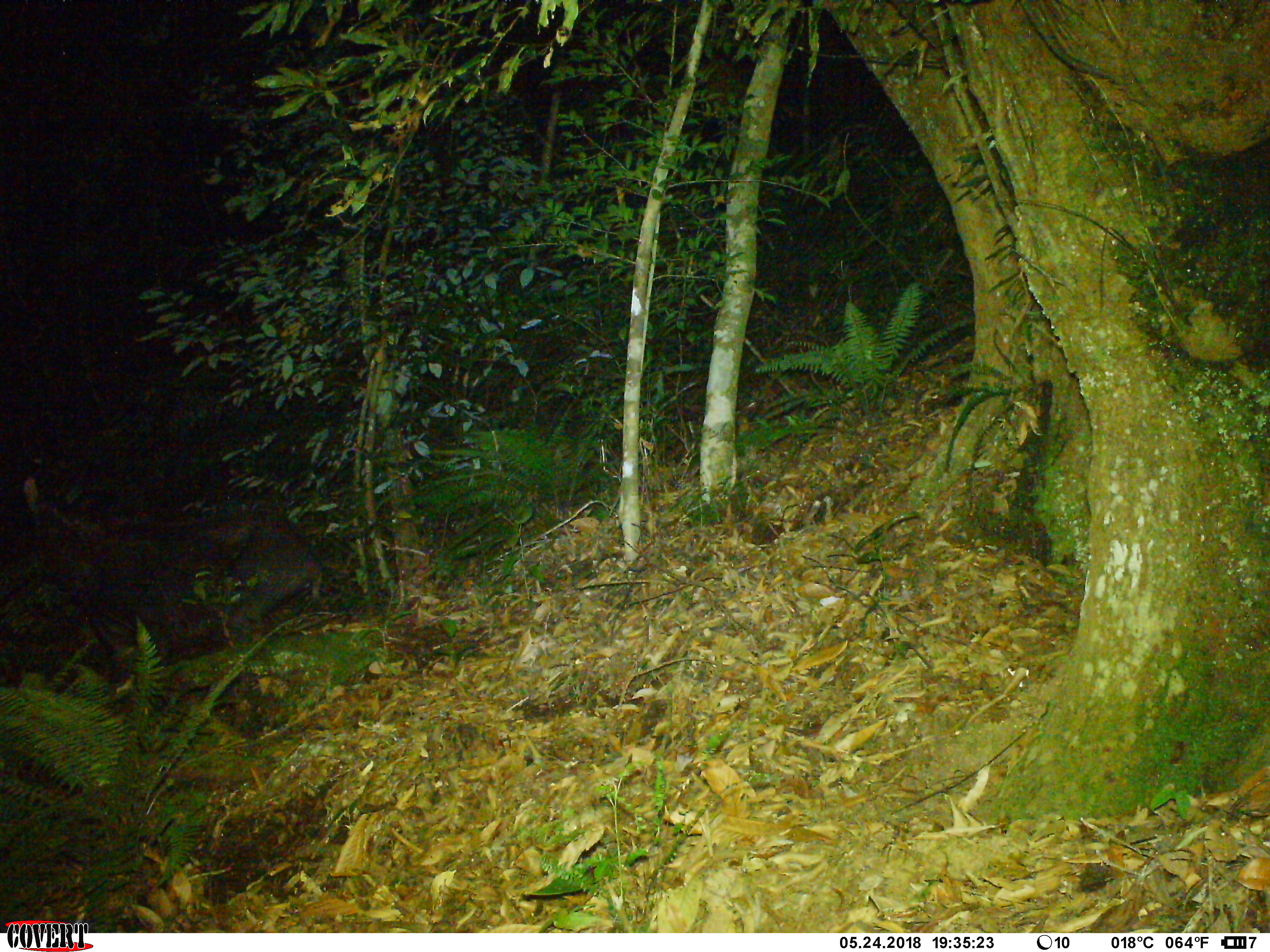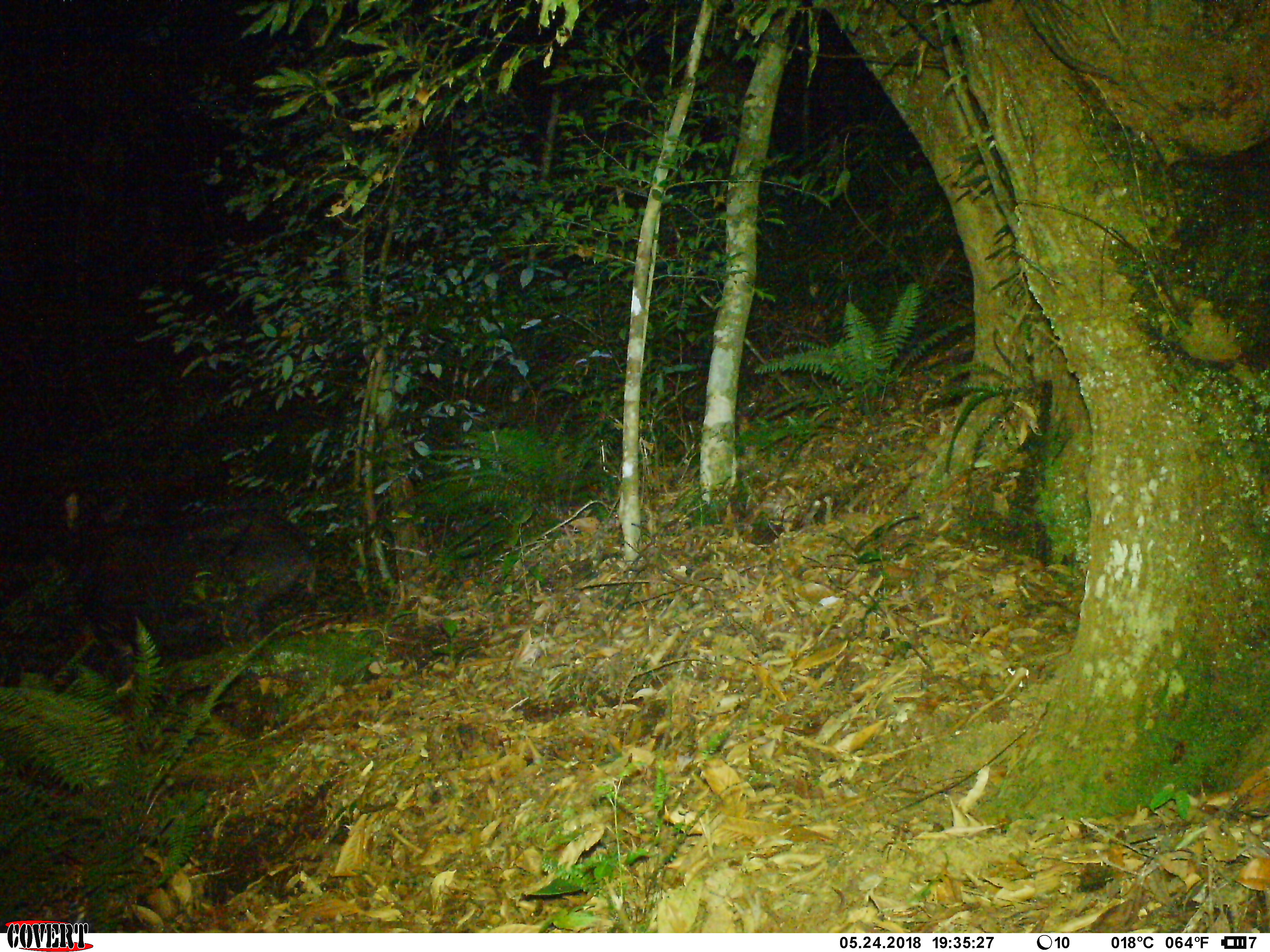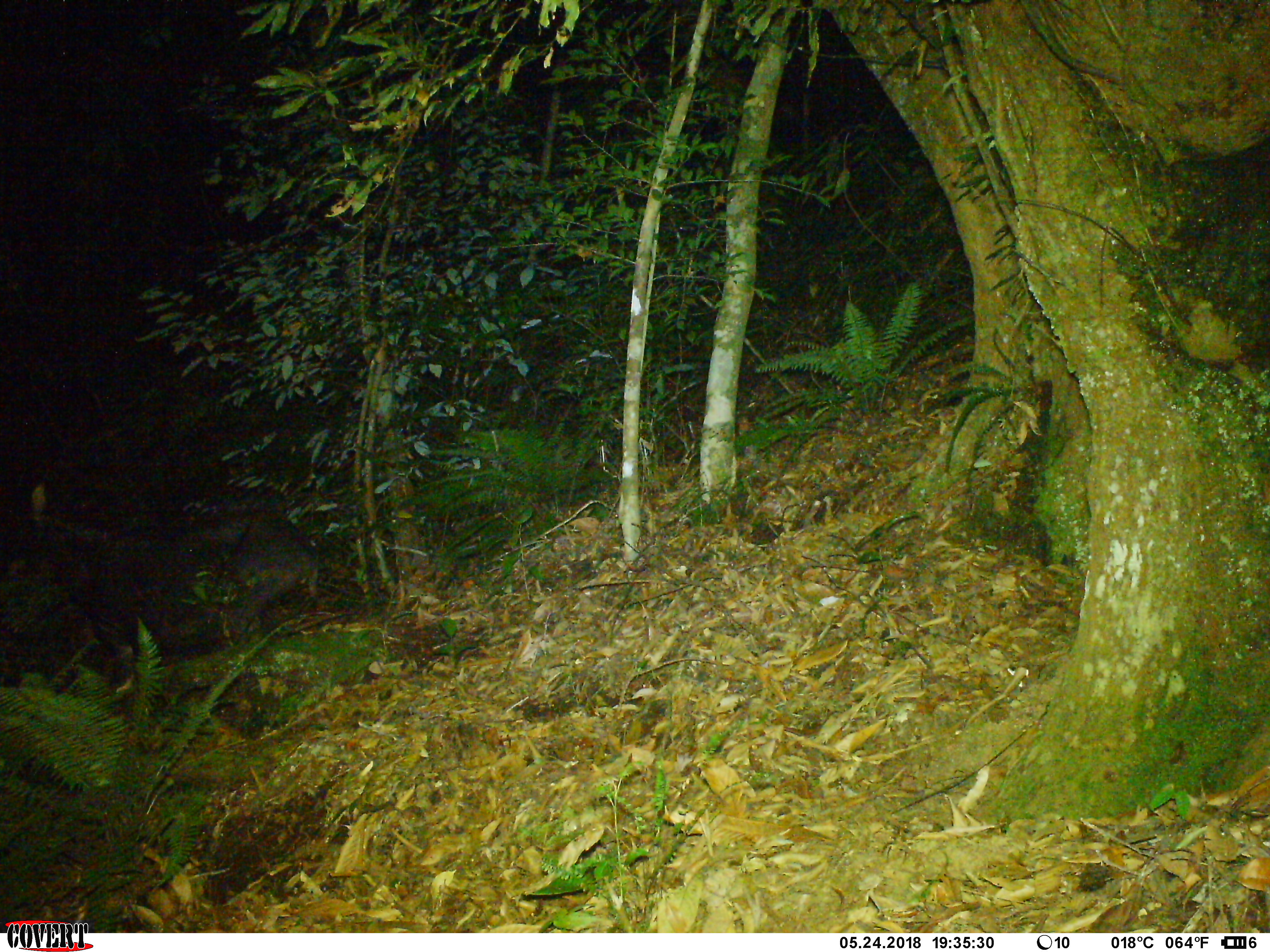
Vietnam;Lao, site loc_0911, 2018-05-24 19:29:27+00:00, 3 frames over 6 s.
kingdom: Animalia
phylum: Chordata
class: Mammalia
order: Artiodactyla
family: Bovidae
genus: Capricornis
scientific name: Capricornis sumatraensis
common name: chinese serow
Chinese serow (Capricornis sumatraensis). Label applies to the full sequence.